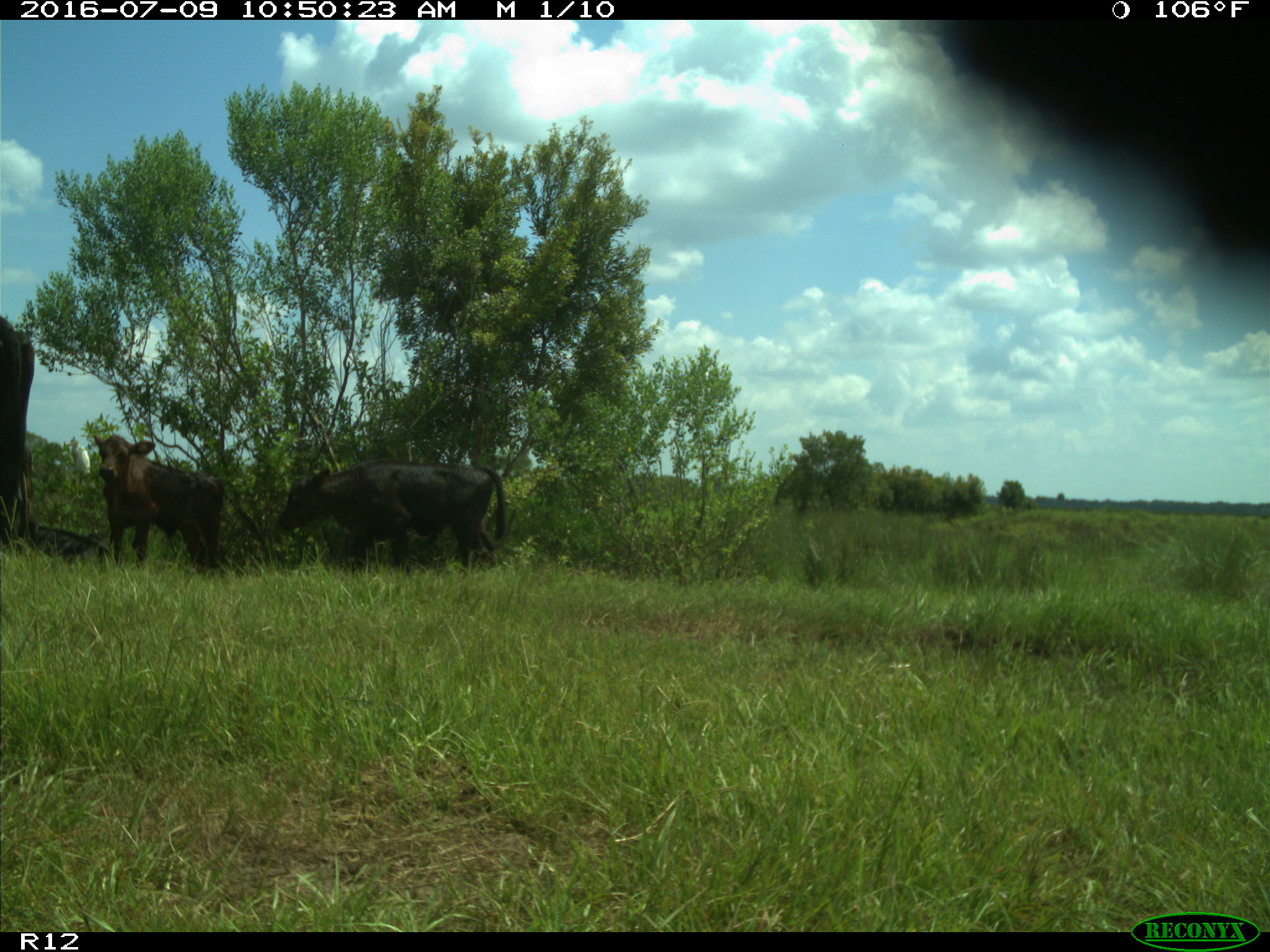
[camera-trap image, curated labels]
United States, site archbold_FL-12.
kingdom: Animalia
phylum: Chordata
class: Mammalia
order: Artiodactyla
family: Bovidae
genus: Bos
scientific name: Bos taurus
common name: domestic cow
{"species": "Bos taurus (domestic cow)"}